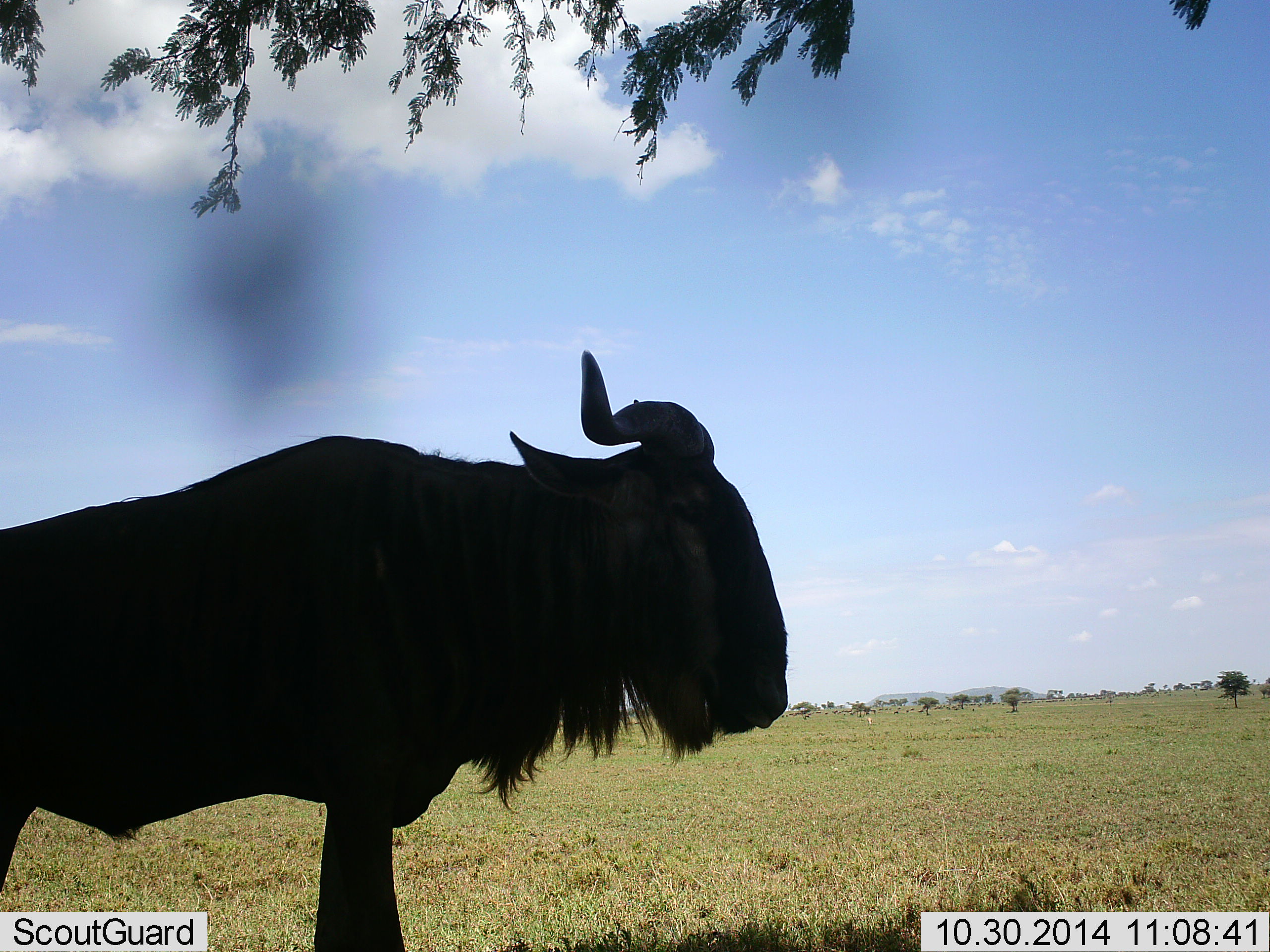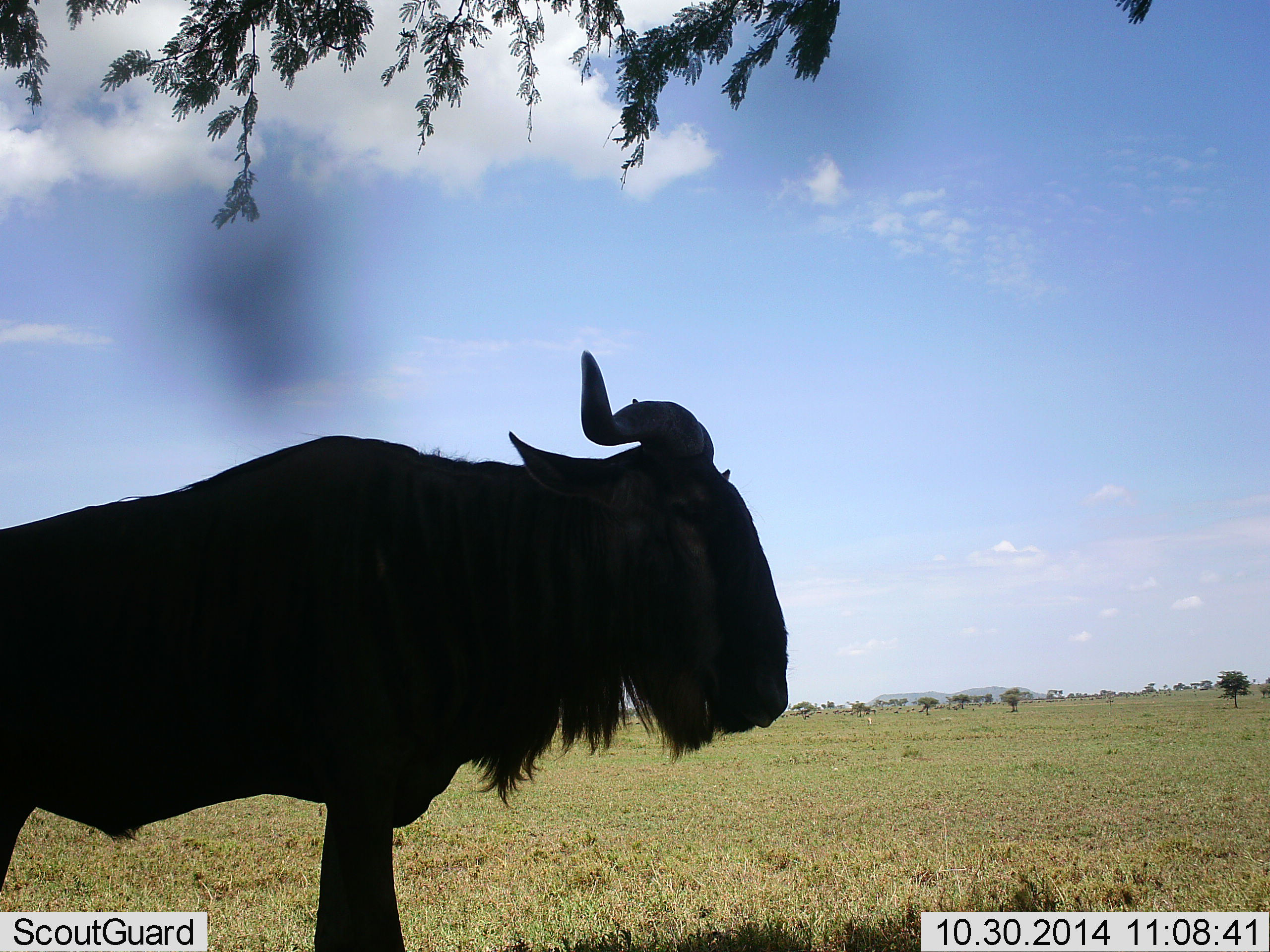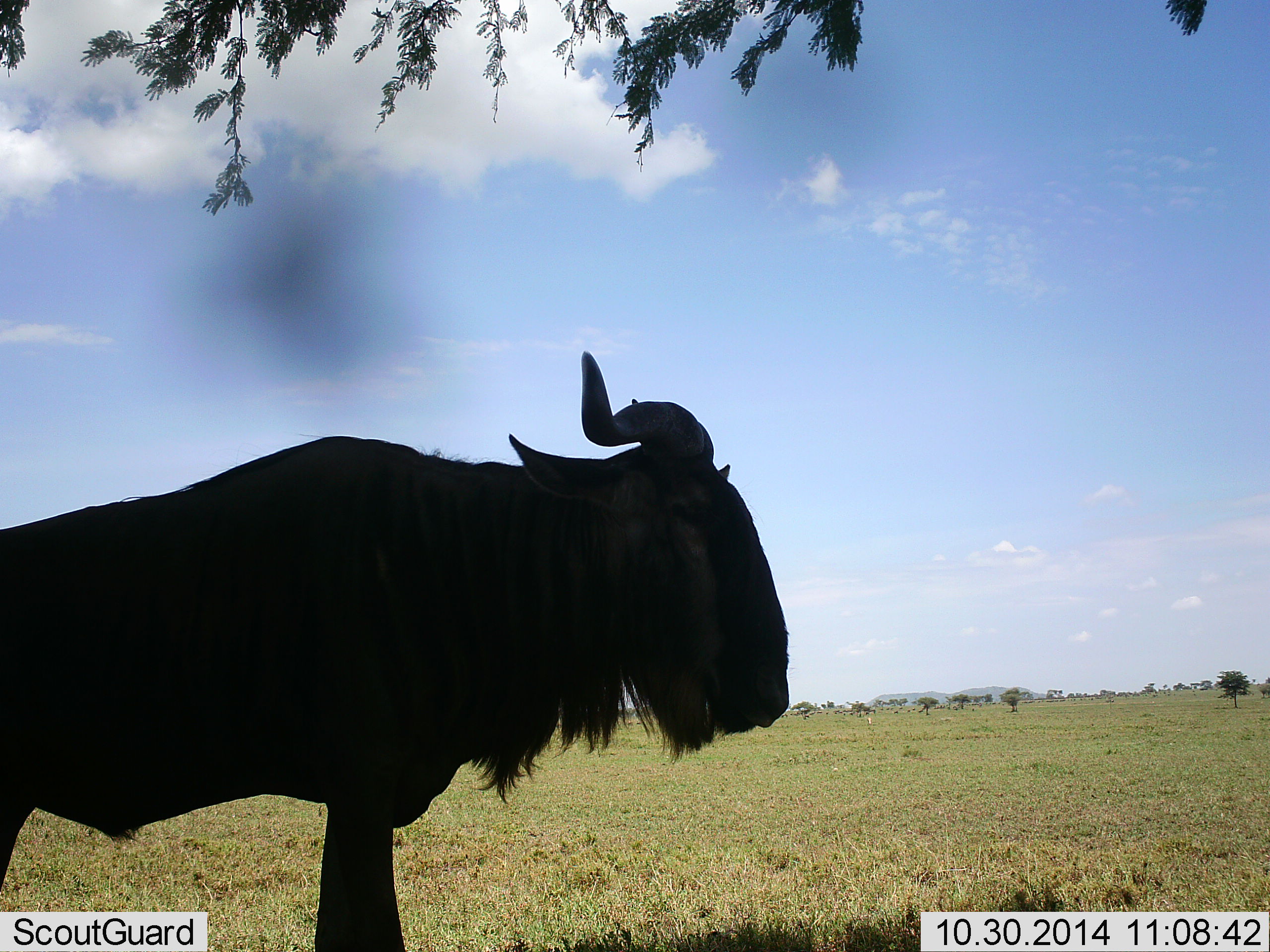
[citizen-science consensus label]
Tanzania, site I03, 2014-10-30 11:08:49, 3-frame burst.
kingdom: Animalia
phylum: Chordata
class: Mammalia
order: Artiodactyla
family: Bovidae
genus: Connochaetes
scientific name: Connochaetes taurinus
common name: blue wildebeest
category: wildebeest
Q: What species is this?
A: Wildebeest (blue wildebeest) (Connochaetes taurinus).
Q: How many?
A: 1.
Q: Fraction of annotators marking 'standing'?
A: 100%.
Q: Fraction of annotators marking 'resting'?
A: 0%.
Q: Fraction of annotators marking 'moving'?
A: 0%.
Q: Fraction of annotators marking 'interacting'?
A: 0%.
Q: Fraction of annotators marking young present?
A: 0%.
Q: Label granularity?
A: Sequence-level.